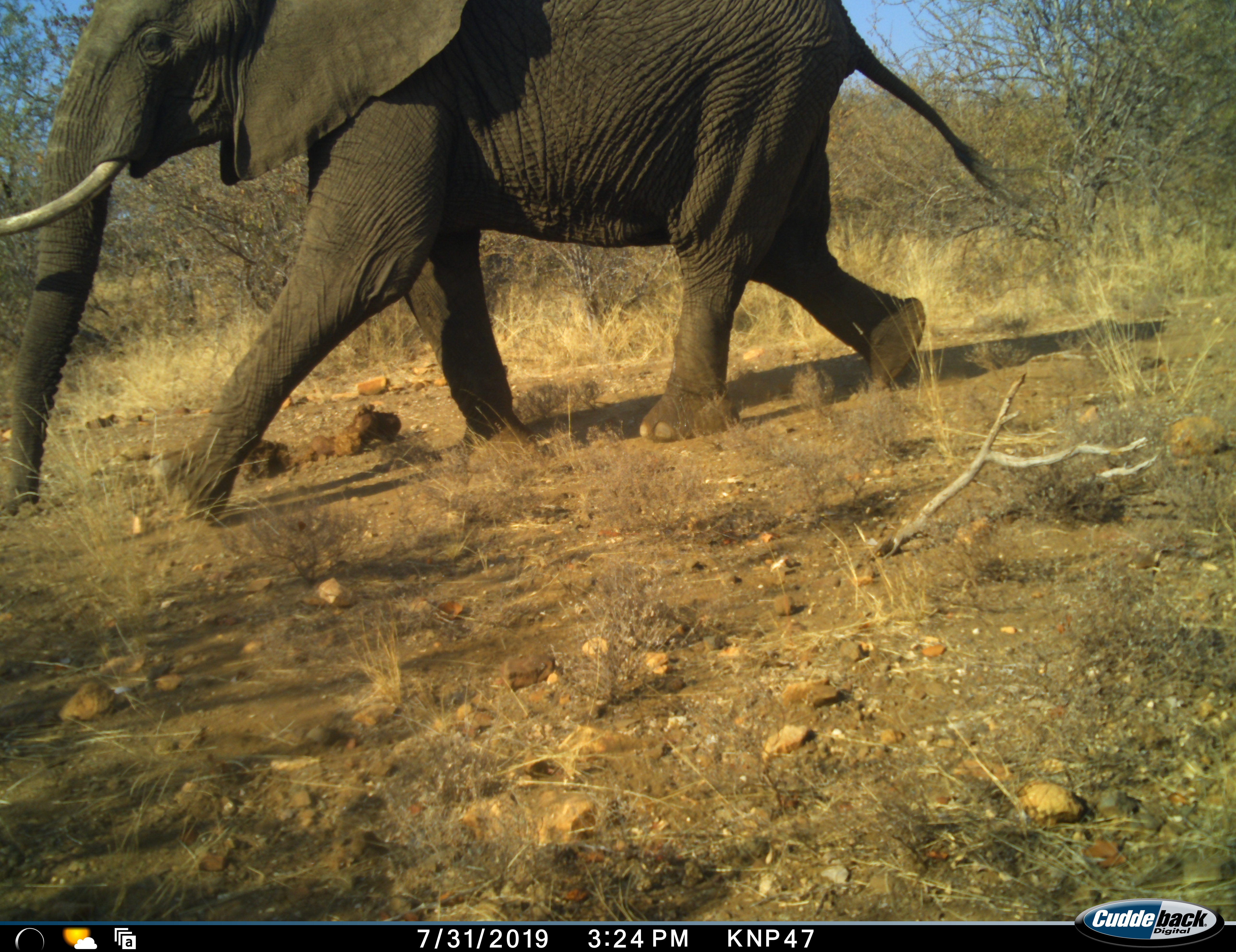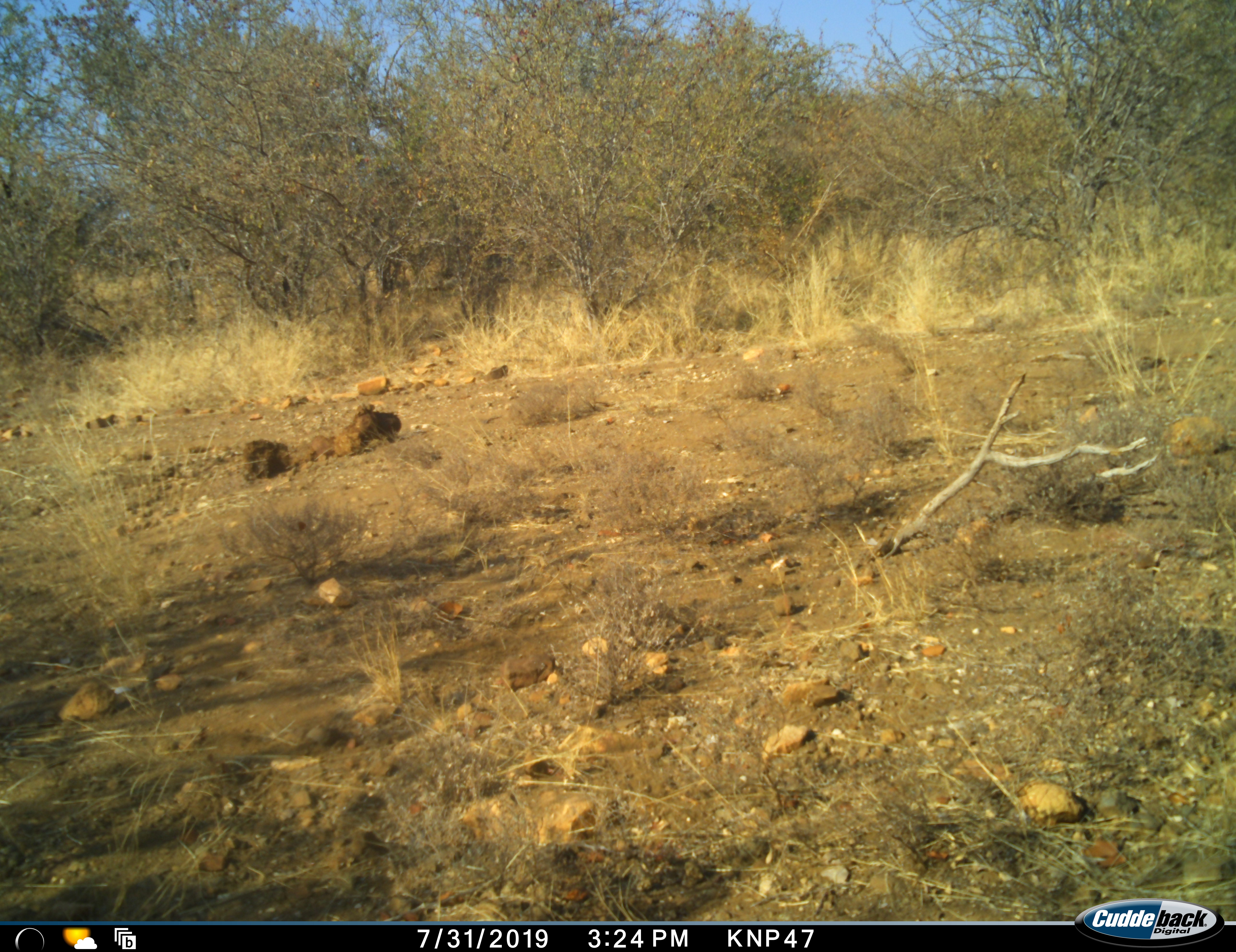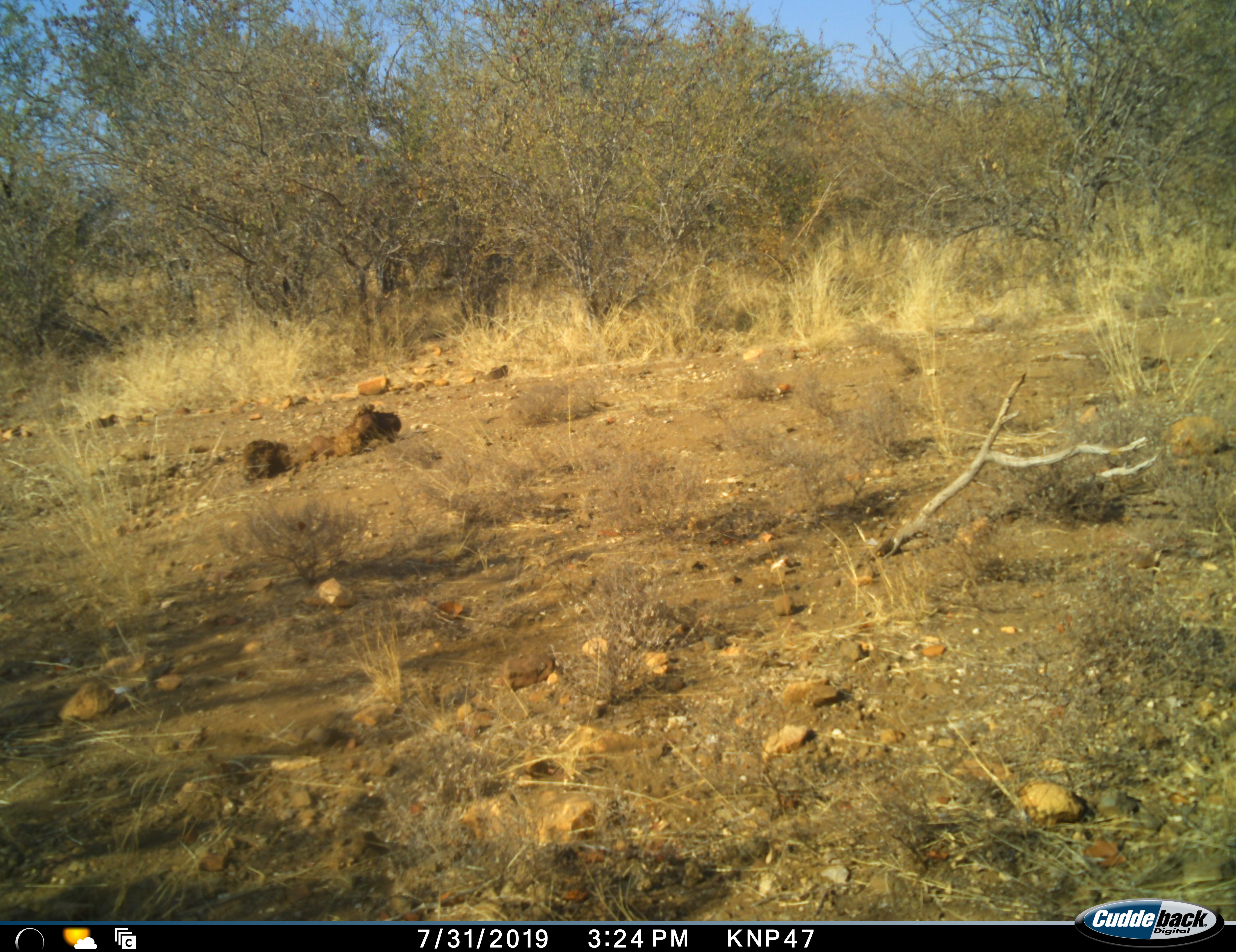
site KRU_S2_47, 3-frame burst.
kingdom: Animalia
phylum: Chordata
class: Mammalia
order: Proboscidea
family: Elephantidae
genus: Loxodonta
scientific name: Loxodonta africana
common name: african bush elephant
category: elephant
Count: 1.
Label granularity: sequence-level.